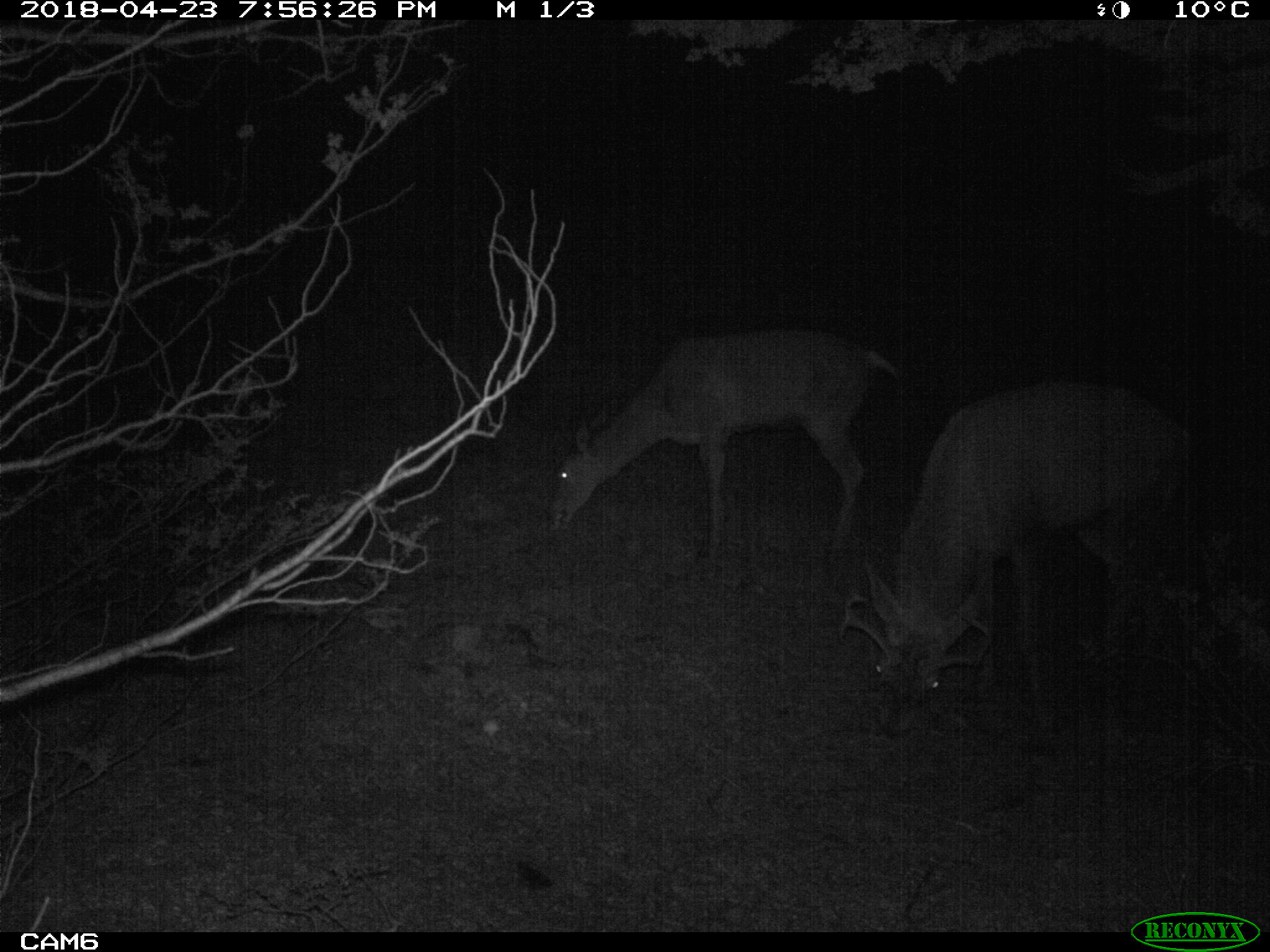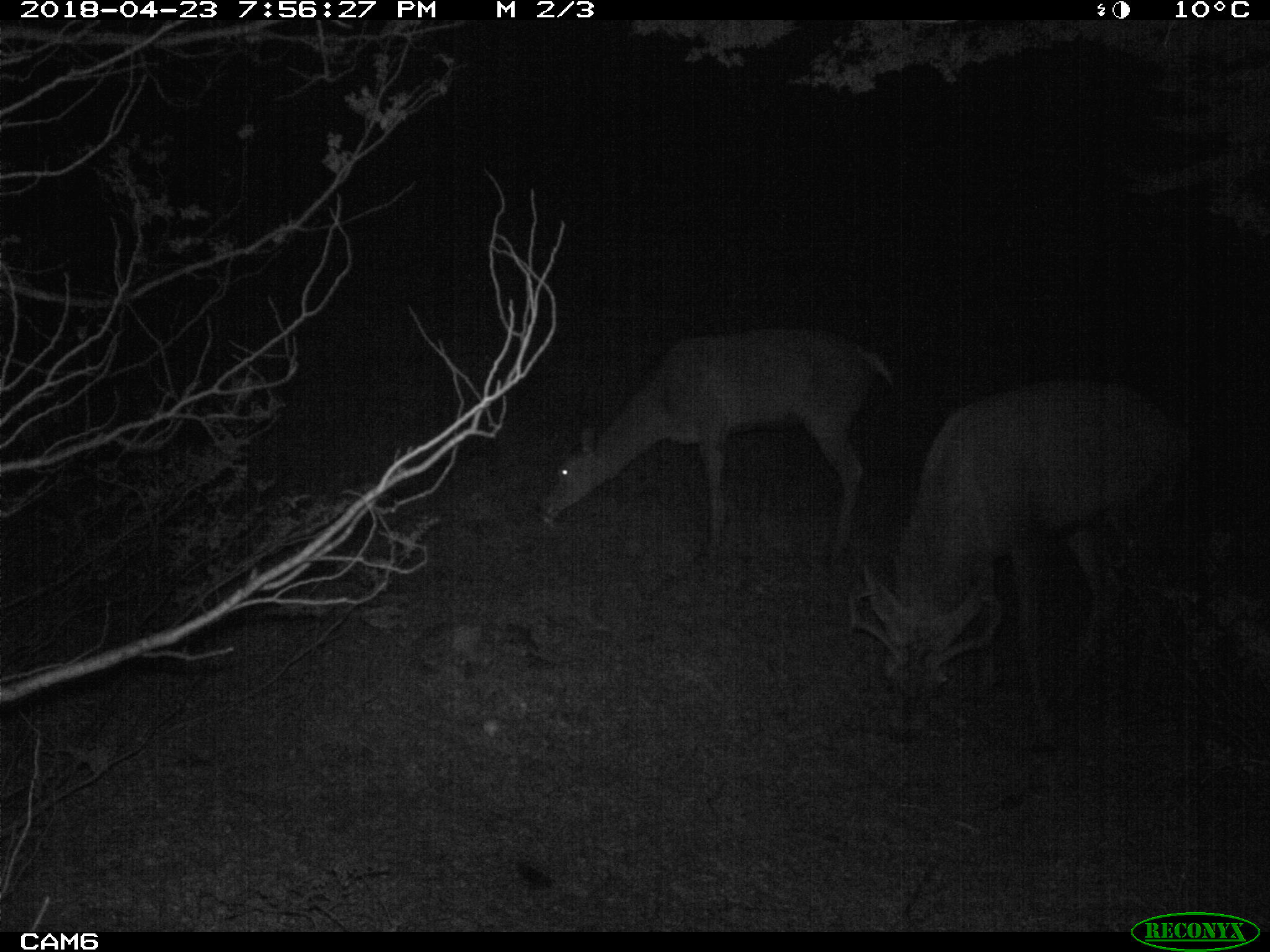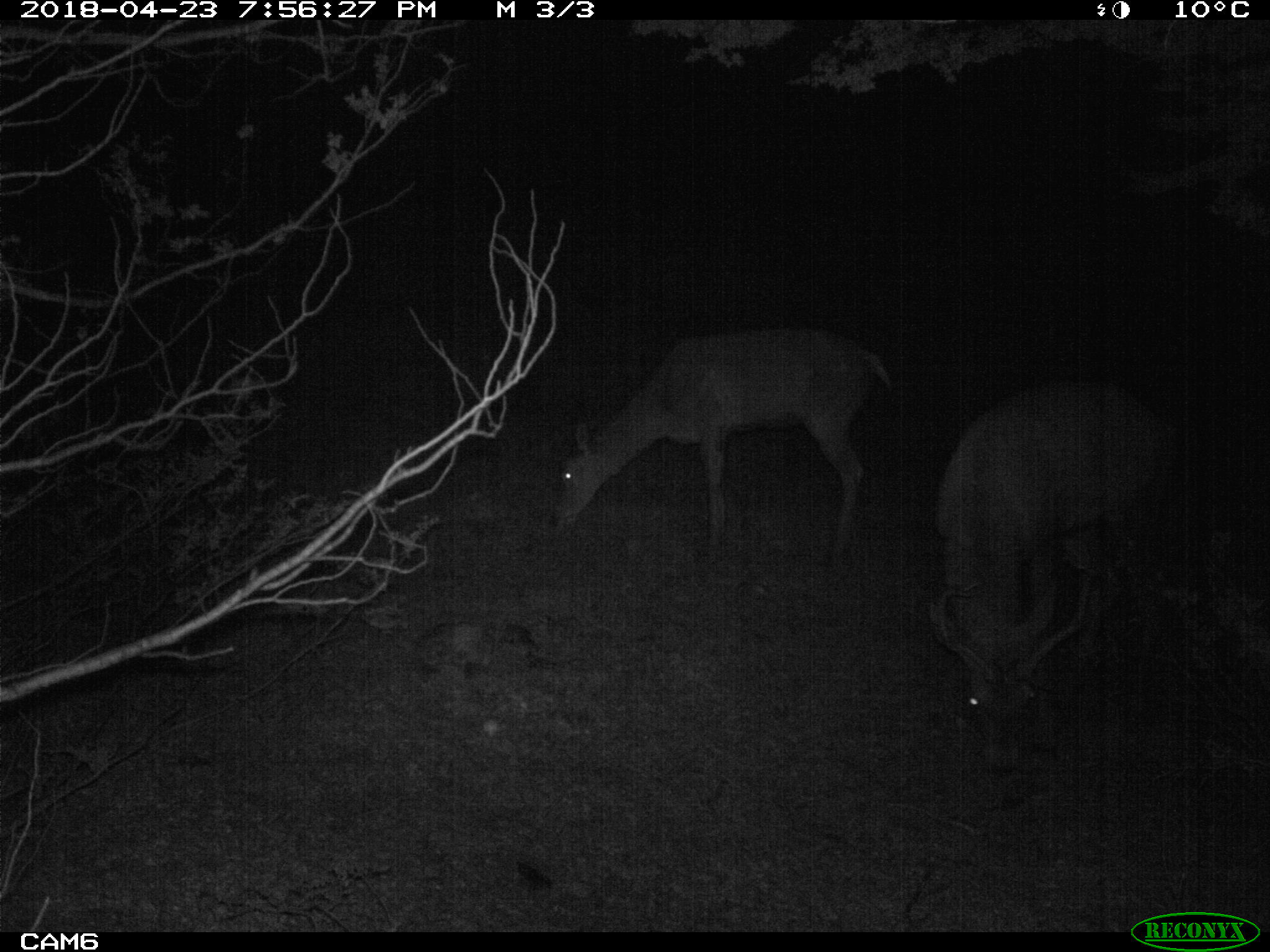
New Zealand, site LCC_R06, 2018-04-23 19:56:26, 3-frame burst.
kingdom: Animalia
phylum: Chordata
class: Mammalia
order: Artiodactyla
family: Cervidae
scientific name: Cervidae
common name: deer